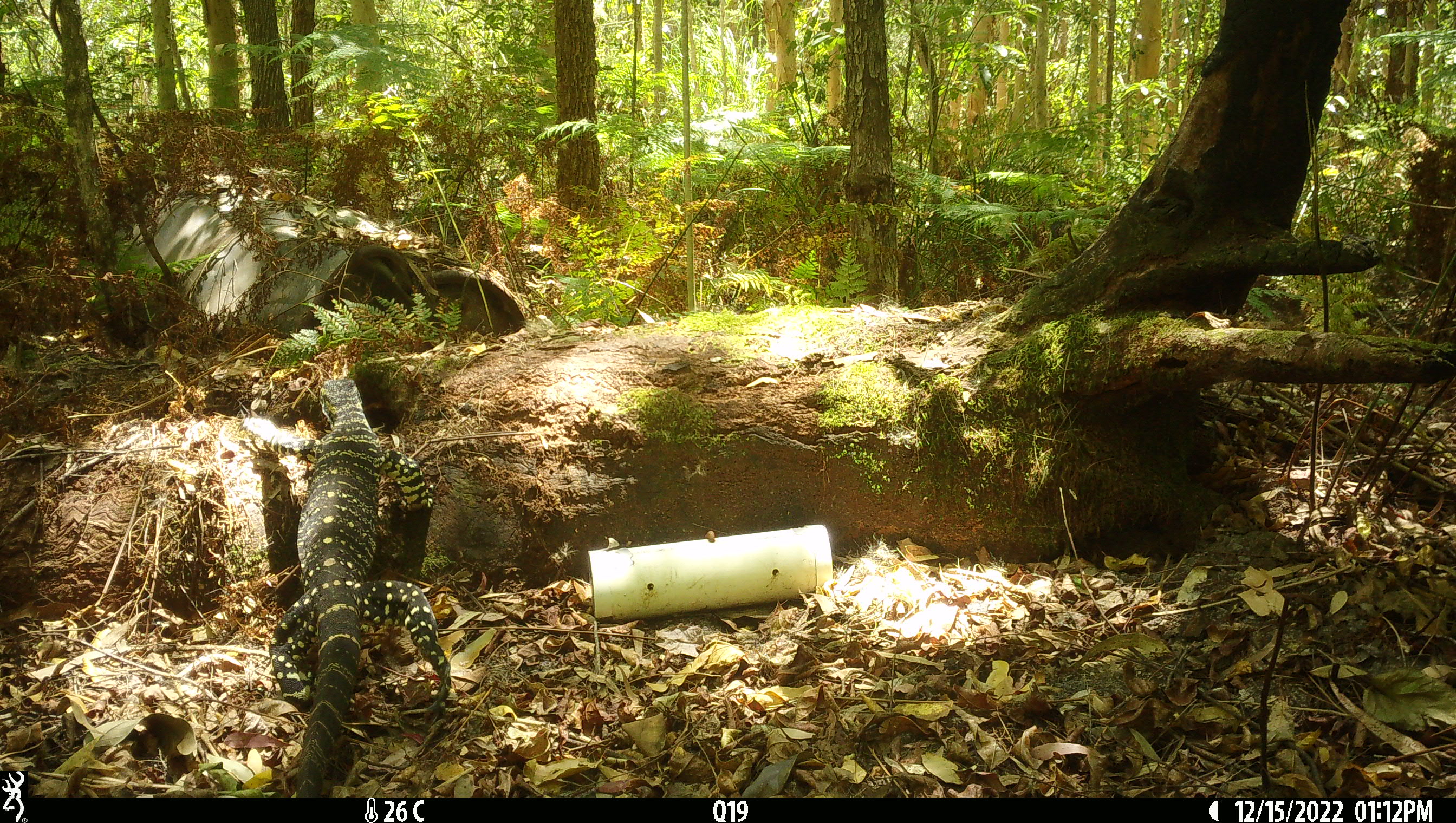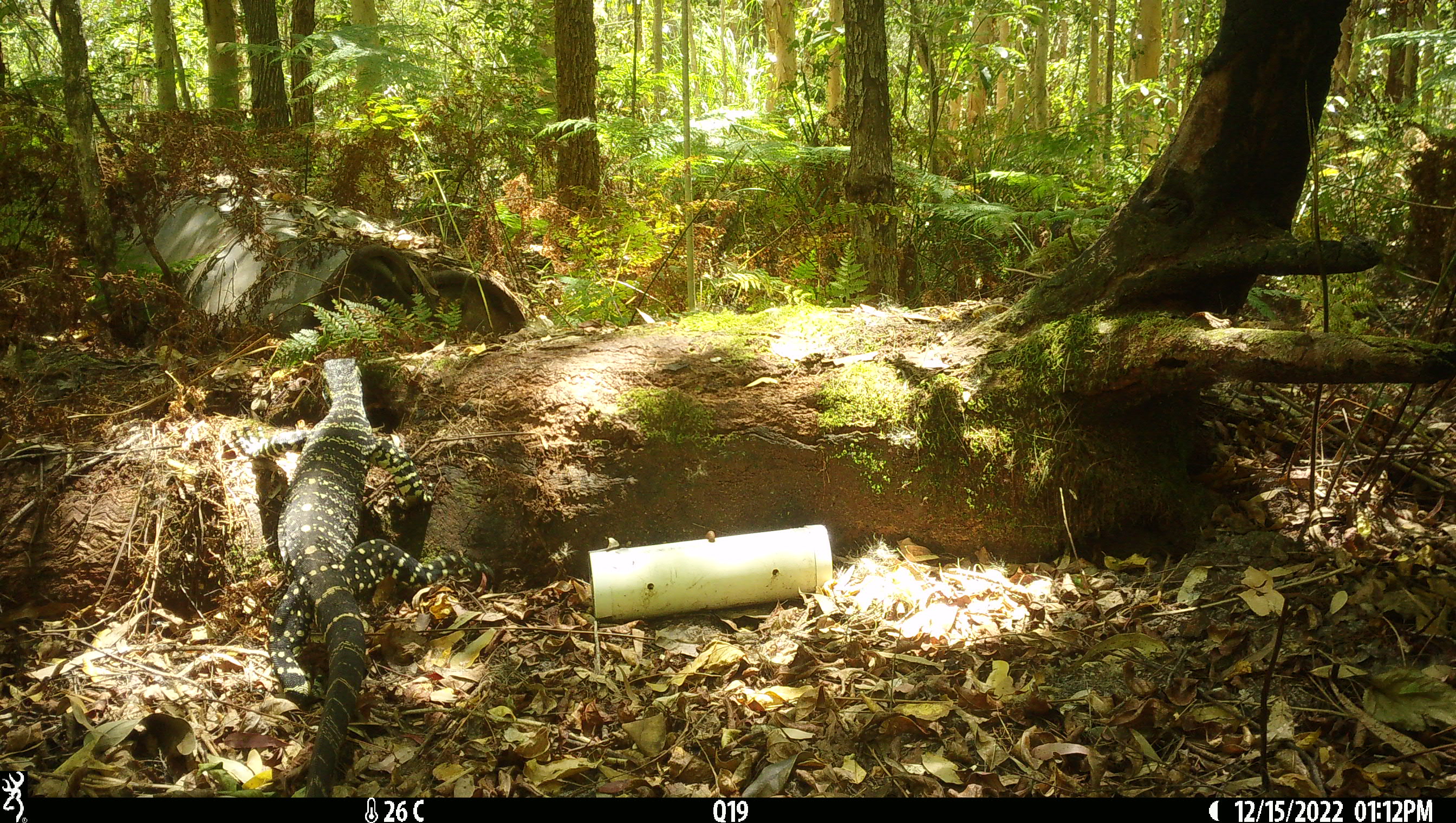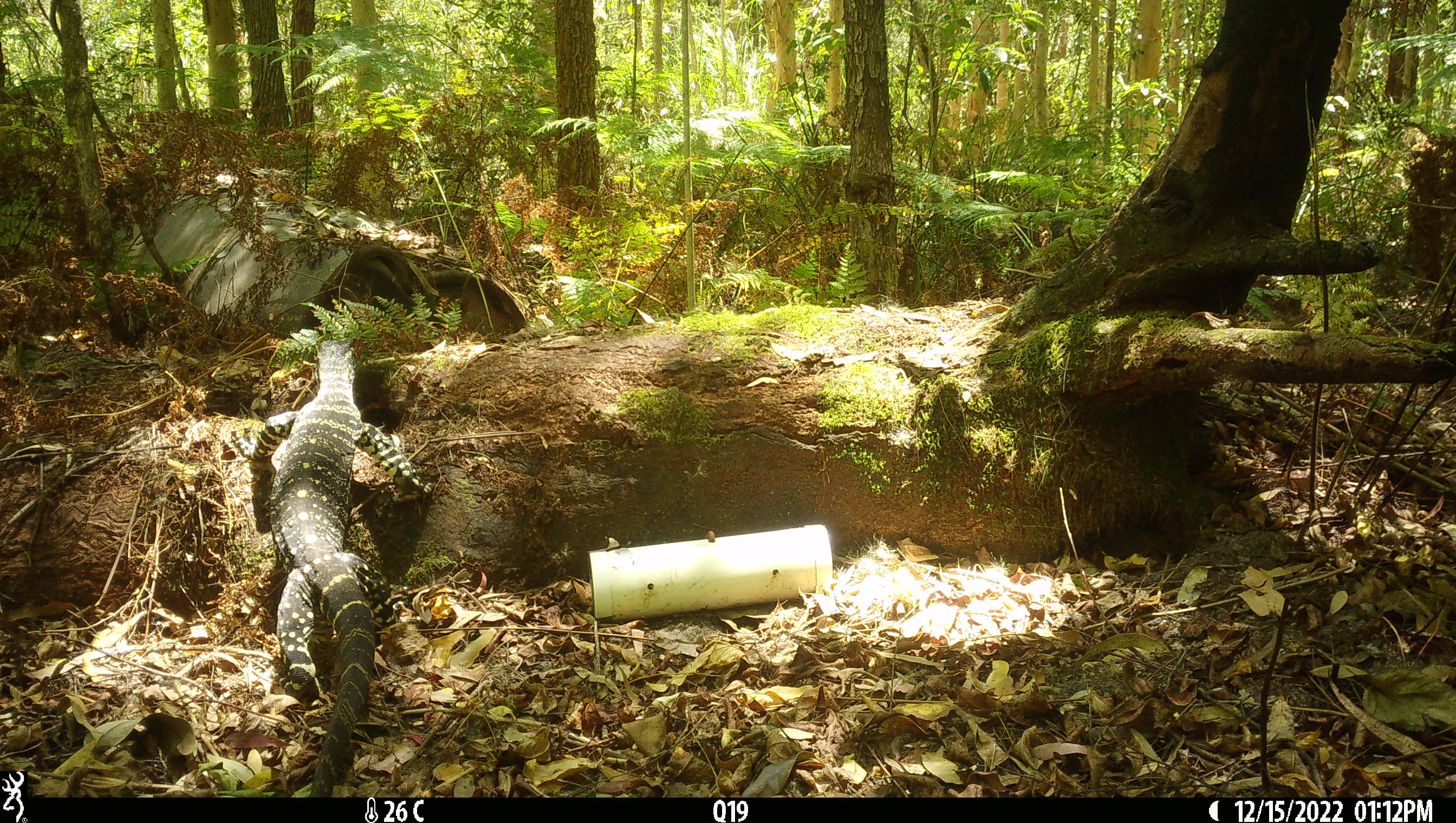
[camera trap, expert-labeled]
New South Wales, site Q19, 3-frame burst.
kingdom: Animalia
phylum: Chordata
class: Reptilia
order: Squamata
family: Varanidae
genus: Varanus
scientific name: Varanus varius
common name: lace monitor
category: goanna